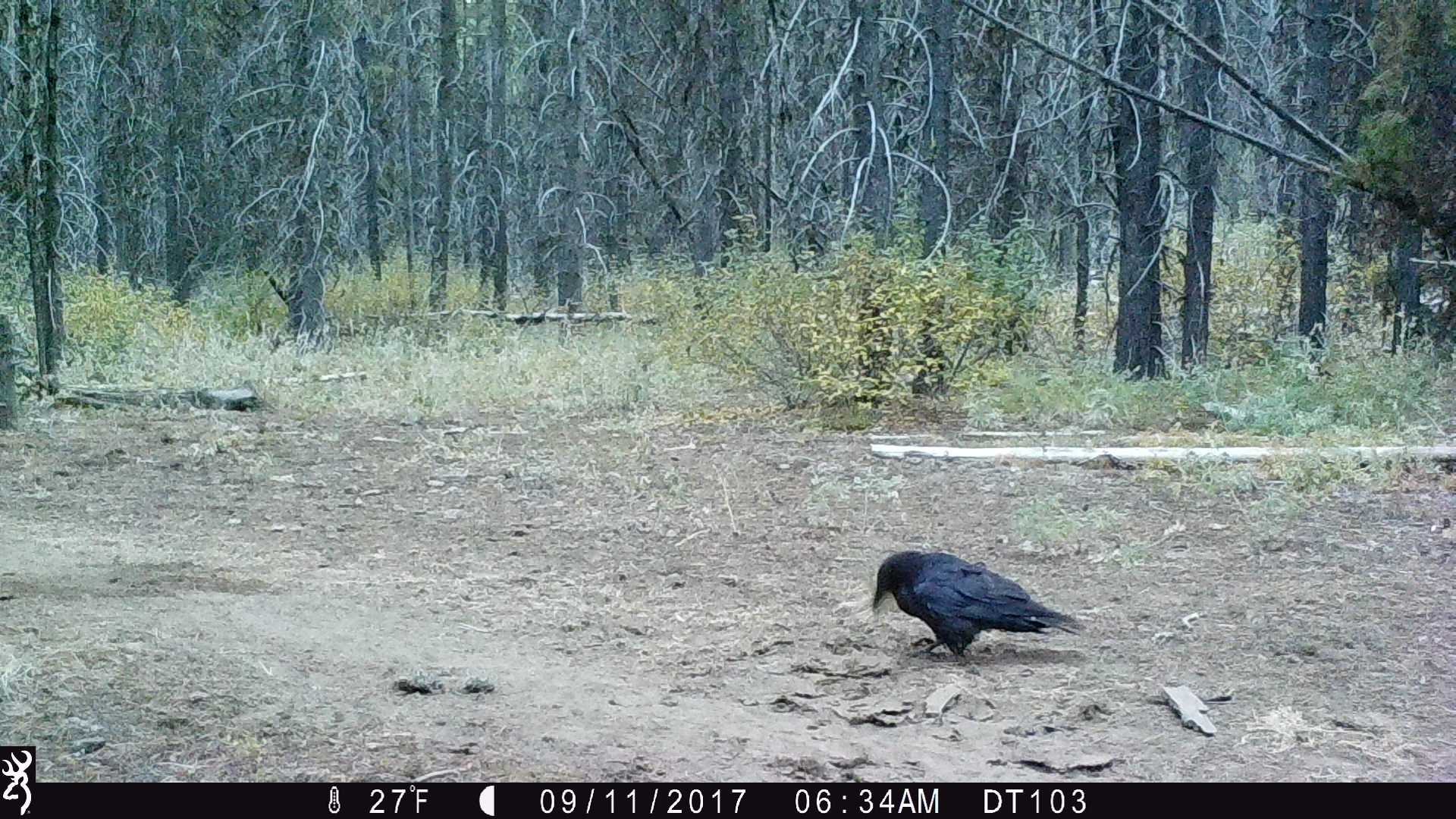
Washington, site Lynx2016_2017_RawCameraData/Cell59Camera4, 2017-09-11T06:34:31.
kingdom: Animalia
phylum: Chordata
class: Aves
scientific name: Aves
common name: birds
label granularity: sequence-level